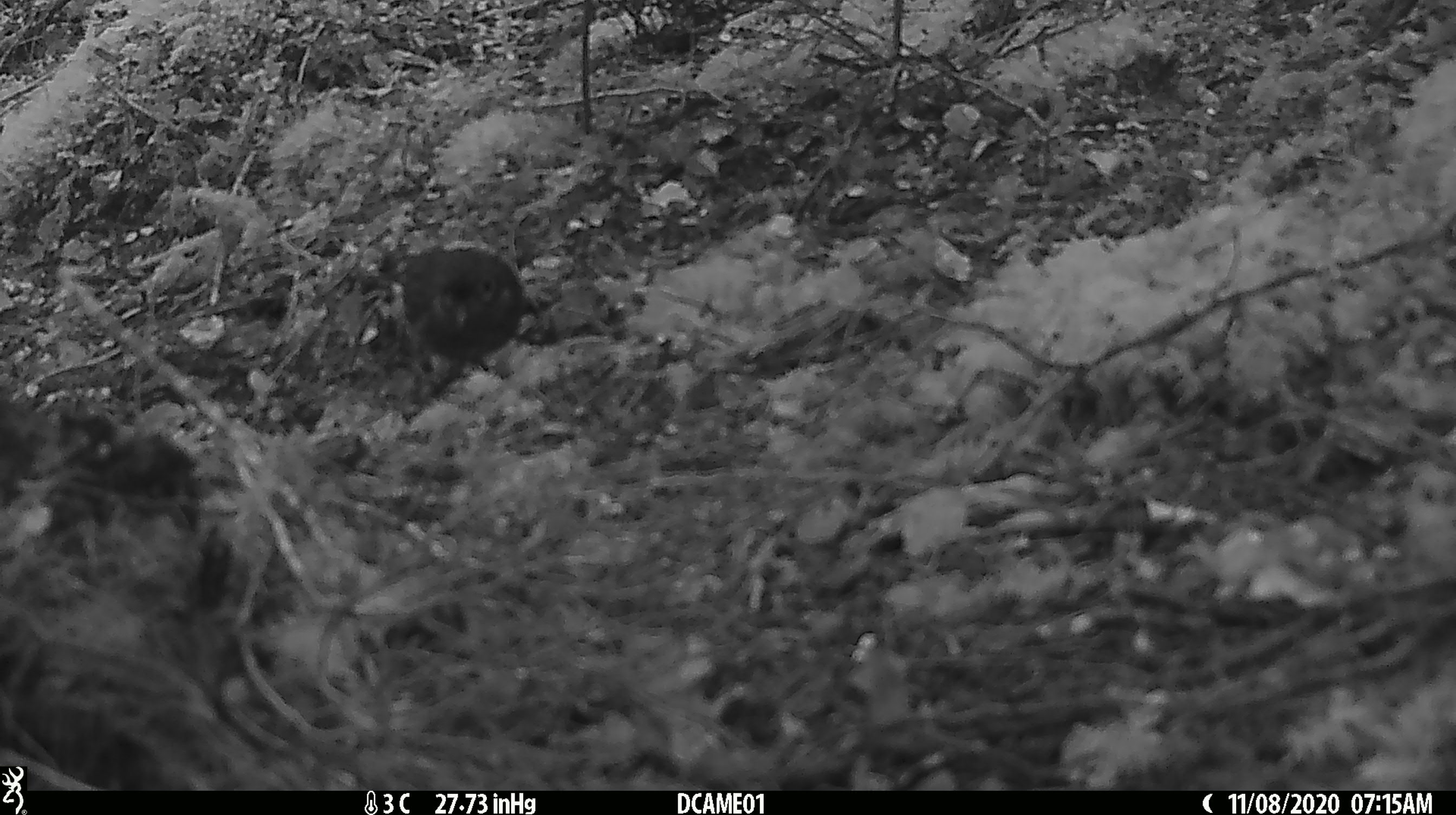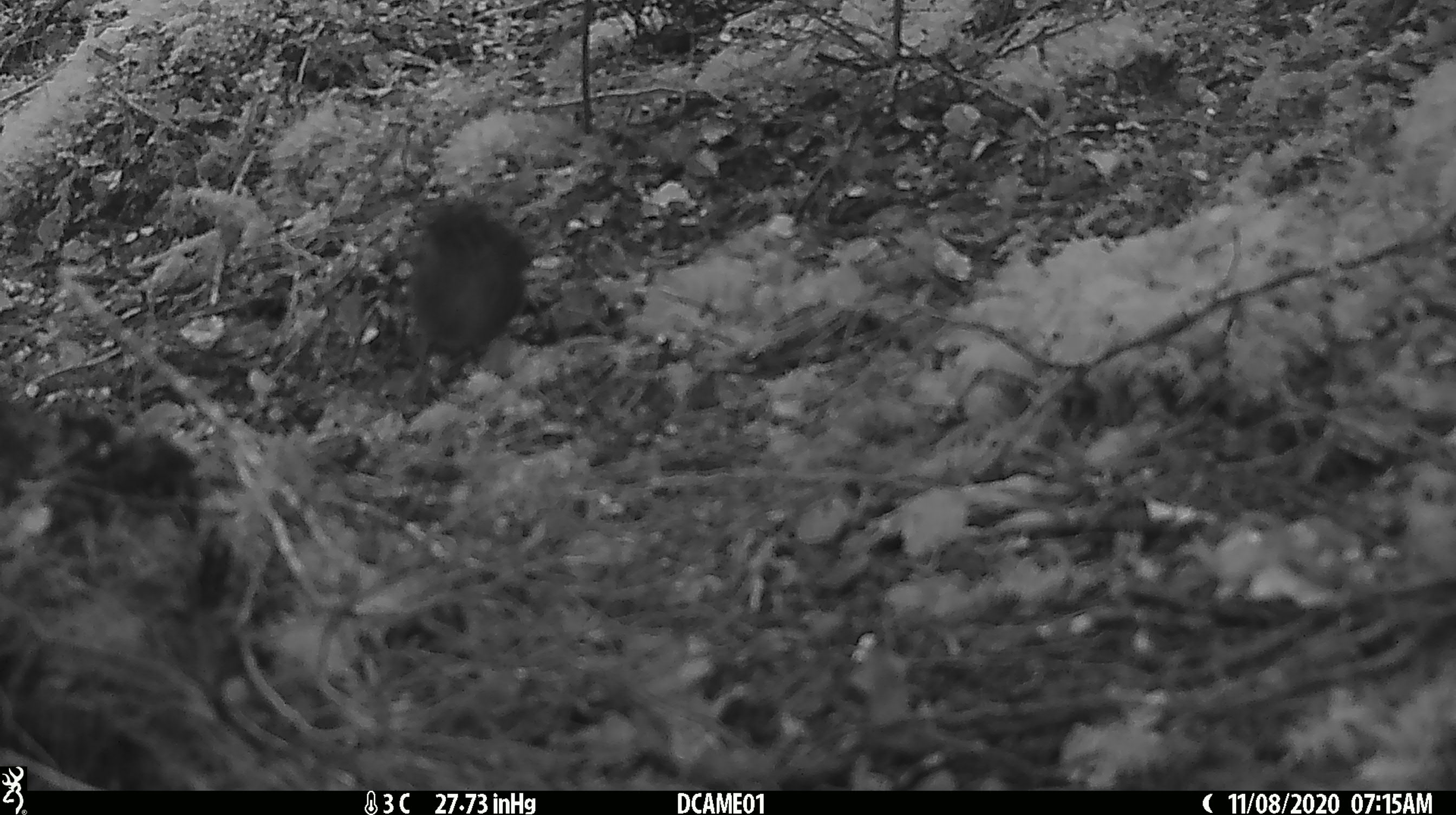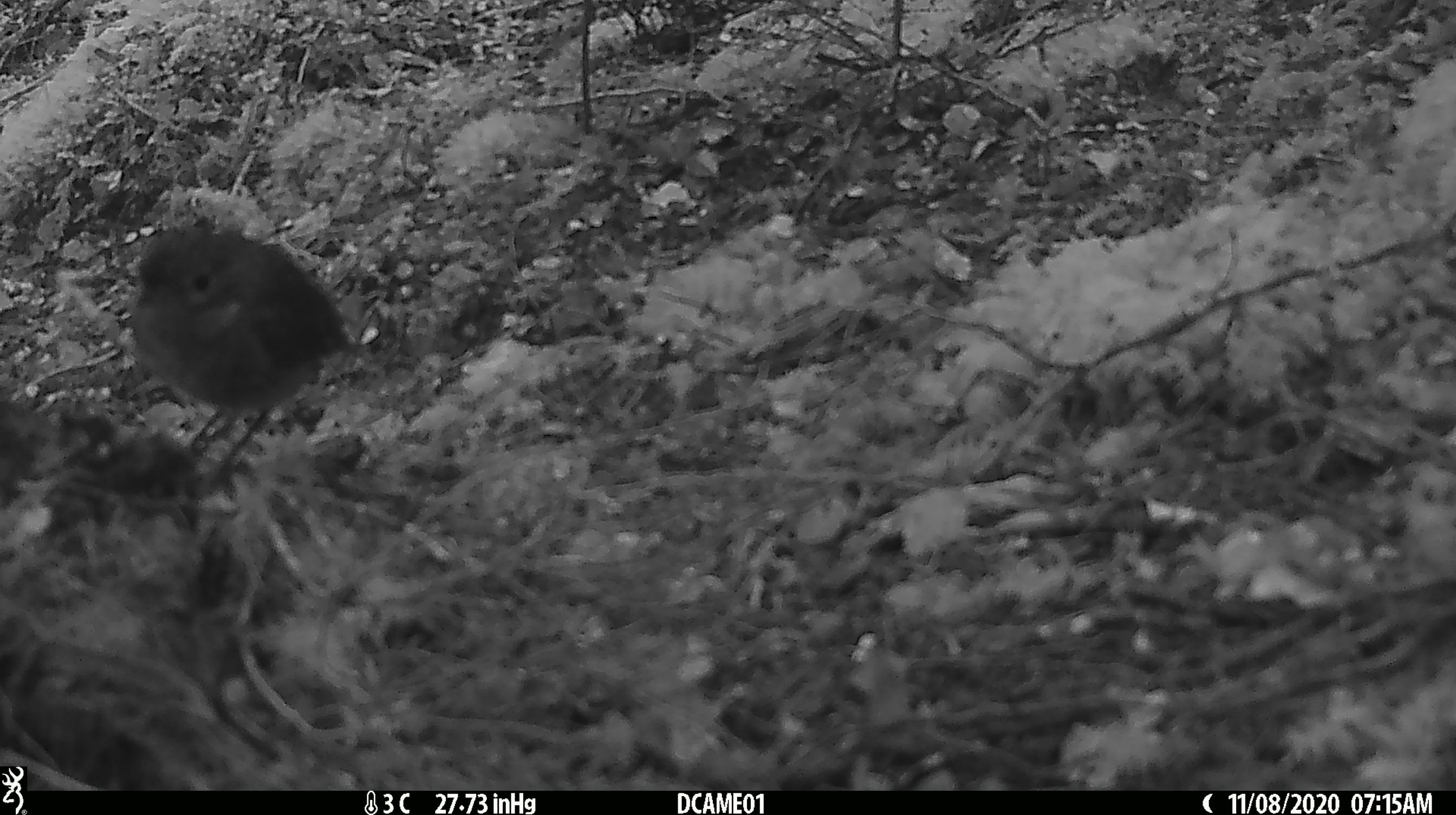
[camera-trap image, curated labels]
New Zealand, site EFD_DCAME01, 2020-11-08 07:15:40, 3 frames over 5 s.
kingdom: Animalia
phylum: Chordata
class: Aves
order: Passeriformes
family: Petroicidae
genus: Petroica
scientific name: Petroica australis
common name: new zealand robin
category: robin